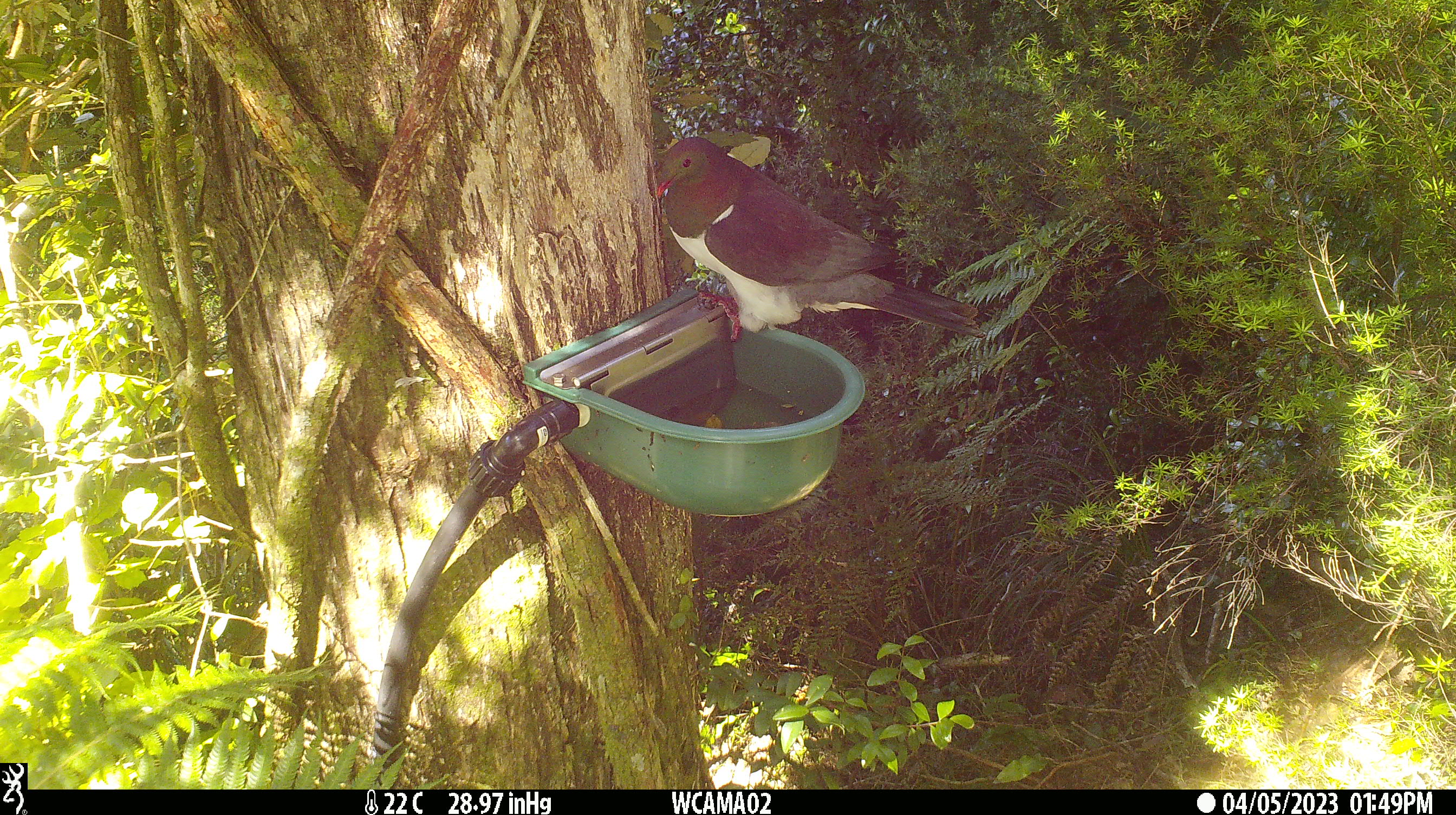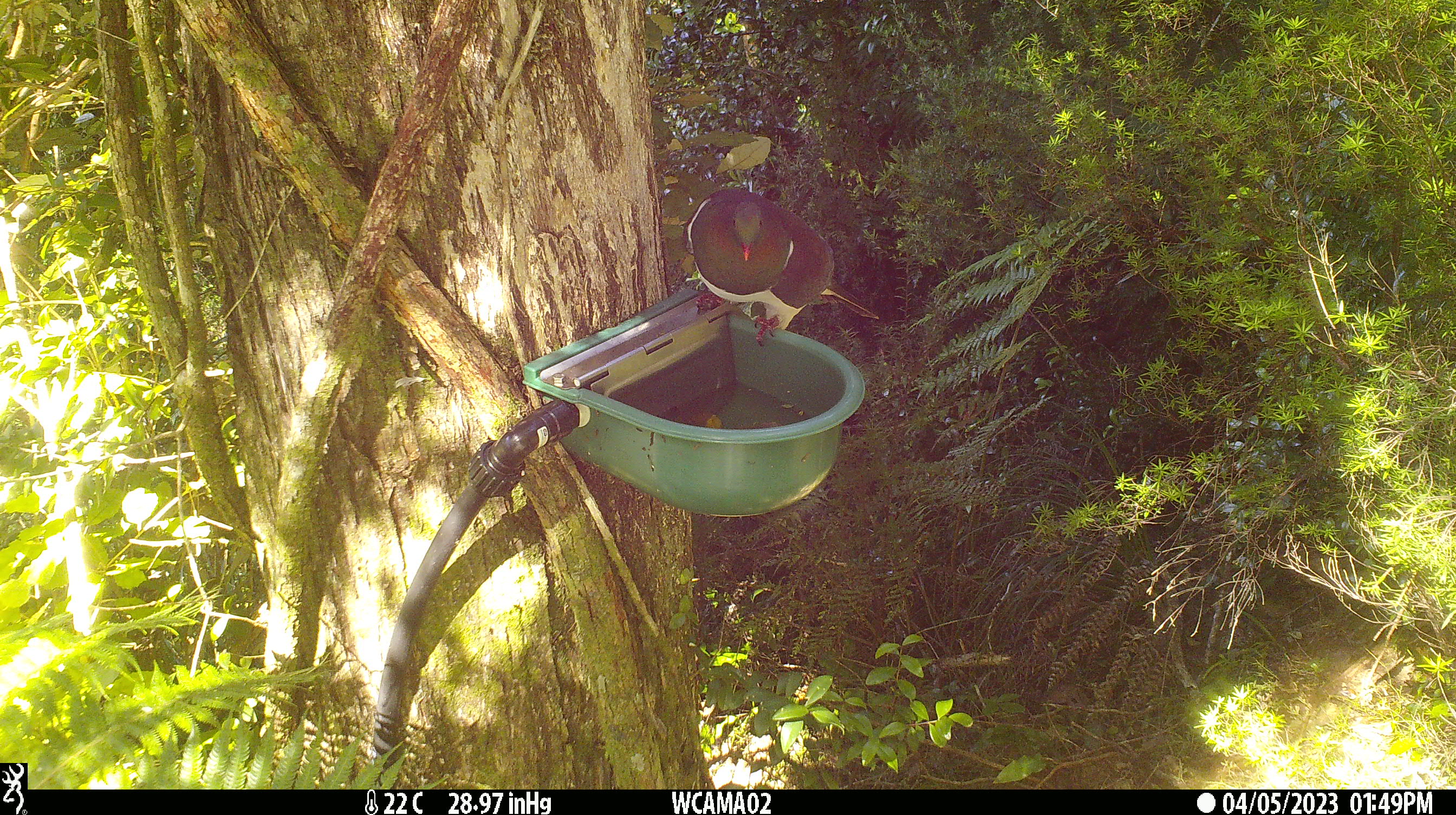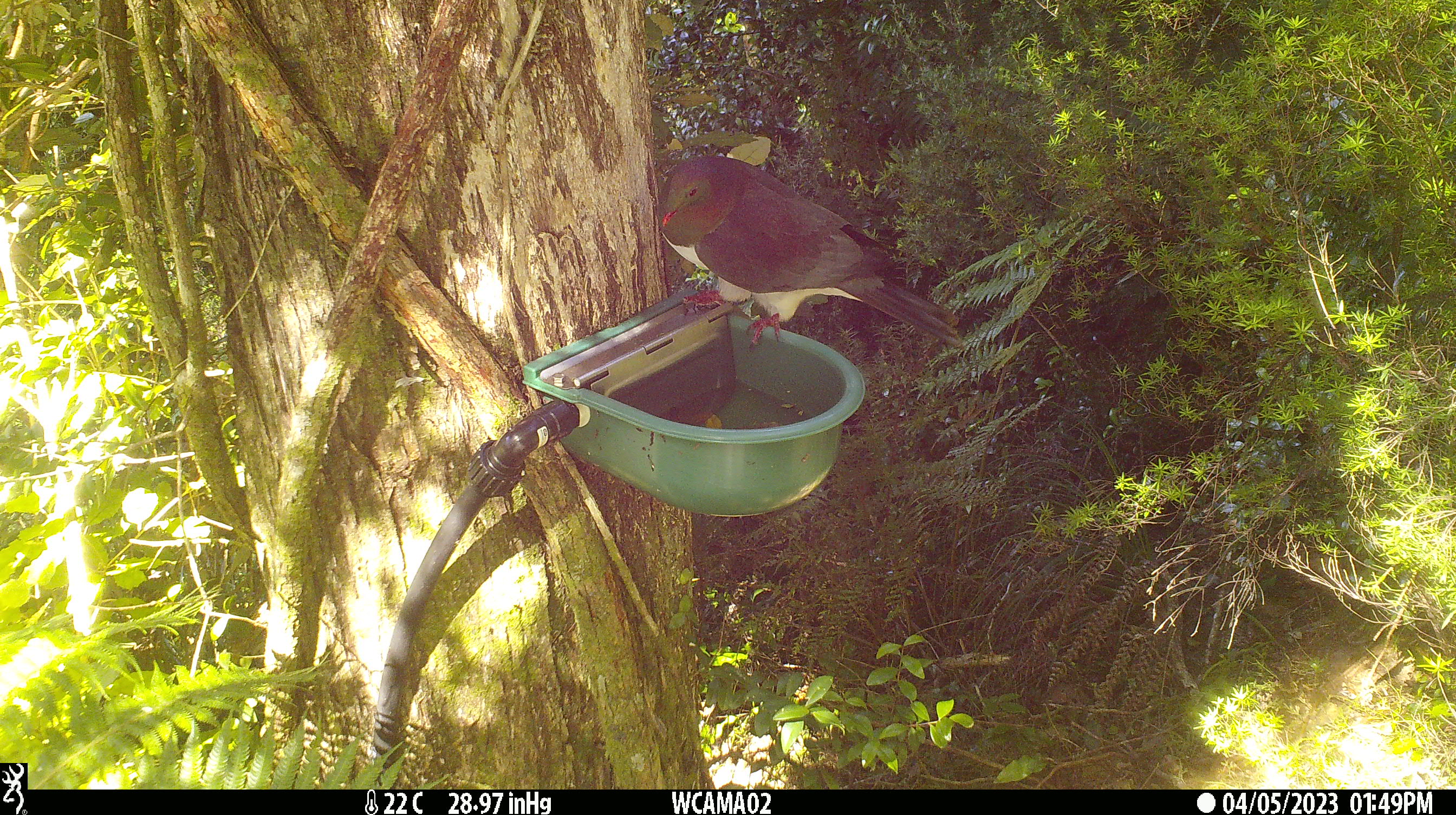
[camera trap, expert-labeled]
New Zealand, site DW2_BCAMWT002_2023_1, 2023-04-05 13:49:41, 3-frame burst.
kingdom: Animalia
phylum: Chordata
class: Aves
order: Columbiformes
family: Columbidae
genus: Hemiphaga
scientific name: Hemiphaga novaeseelandiae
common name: new zealand pigeon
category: kereru